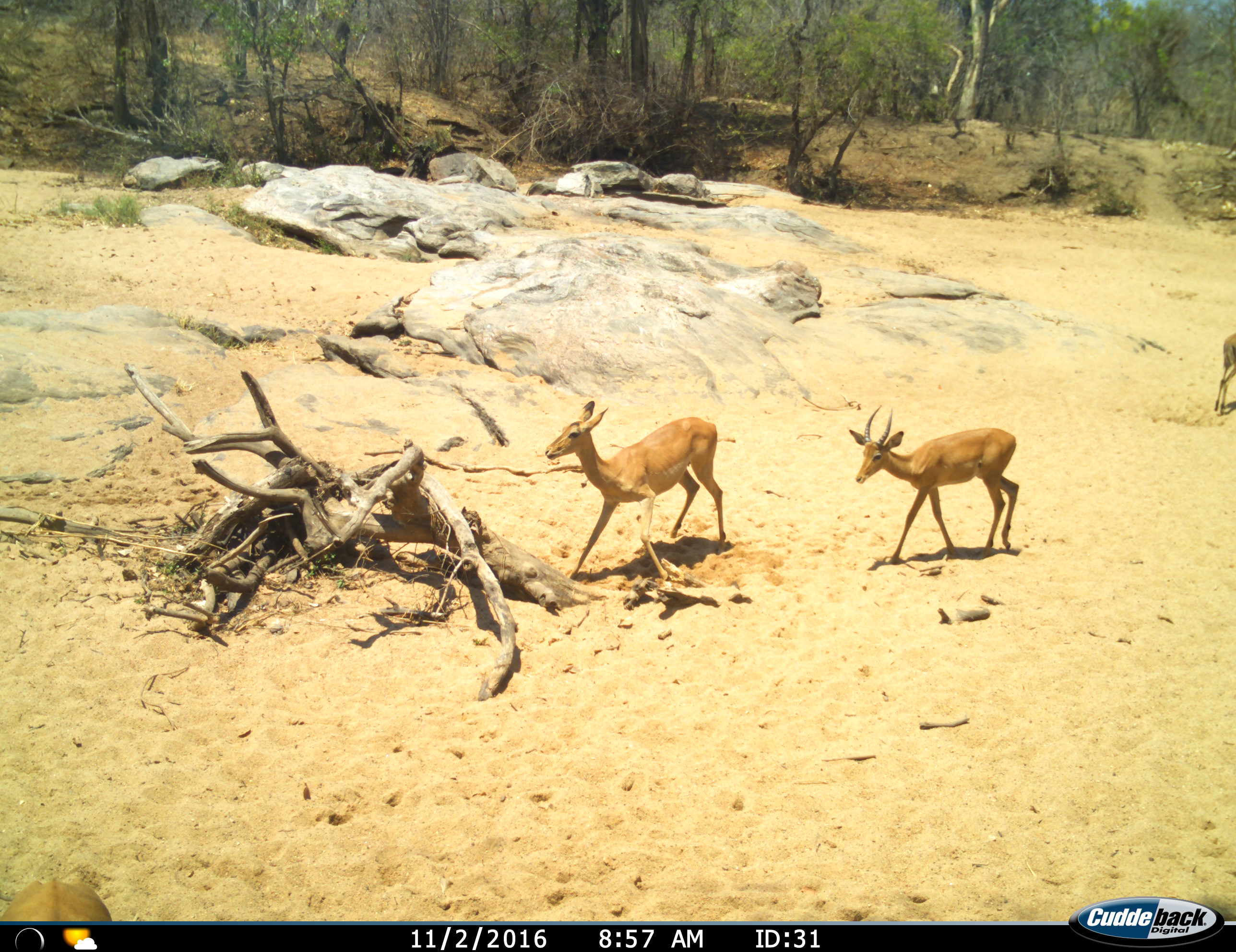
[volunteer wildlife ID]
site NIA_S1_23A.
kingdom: Animalia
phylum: Chordata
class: Mammalia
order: Artiodactyla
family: Bovidae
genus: Aepyceros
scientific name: Aepyceros melampus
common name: impala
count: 3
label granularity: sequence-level